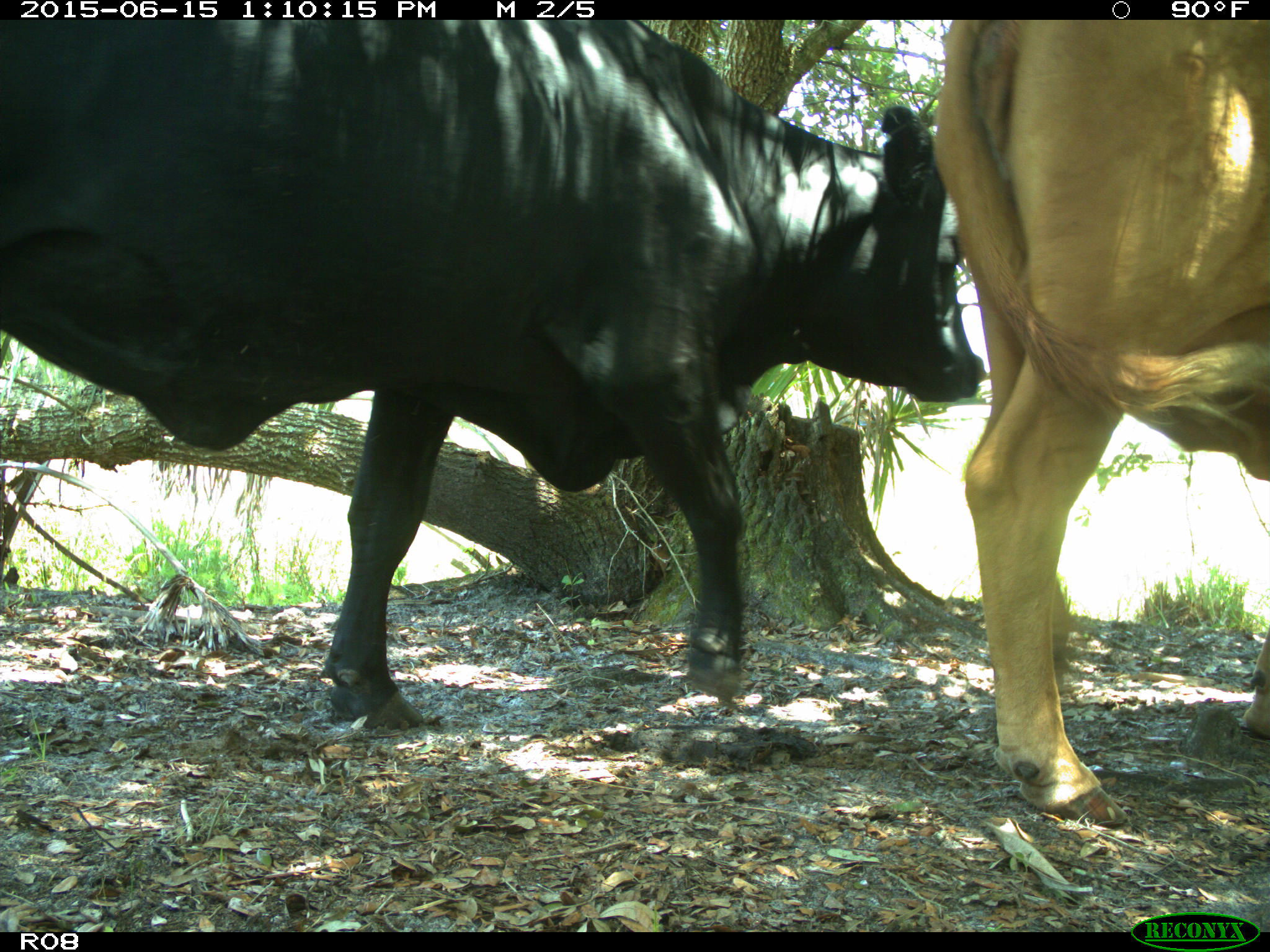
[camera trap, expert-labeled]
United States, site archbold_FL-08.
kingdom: Animalia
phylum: Chordata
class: Mammalia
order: Artiodactyla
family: Bovidae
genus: Bos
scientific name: Bos taurus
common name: domestic cow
Bos taurus (domestic cow).